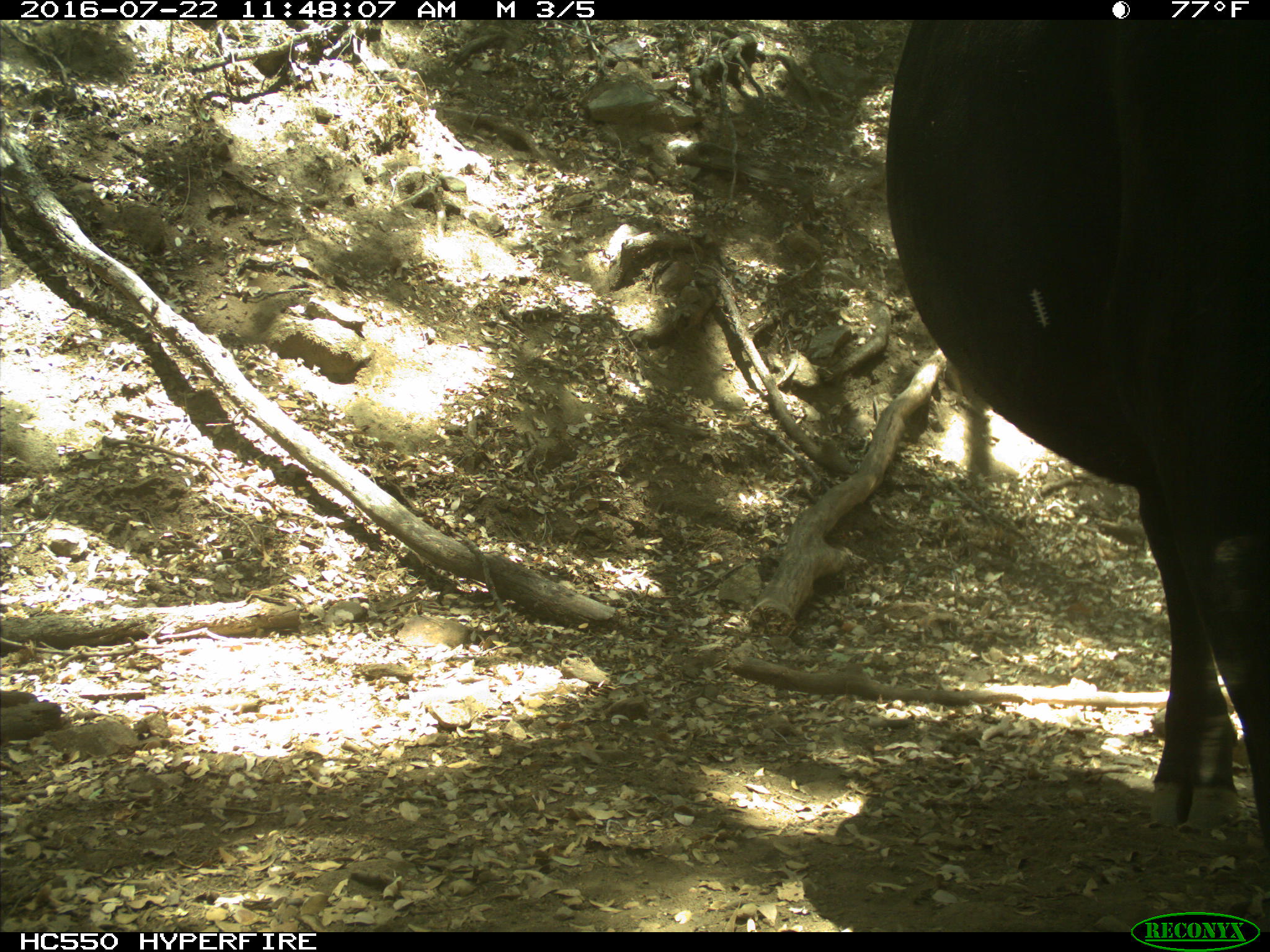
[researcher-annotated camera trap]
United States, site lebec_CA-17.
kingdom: Animalia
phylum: Chordata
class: Mammalia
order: Artiodactyla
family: Bovidae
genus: Bos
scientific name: Bos taurus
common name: domestic cow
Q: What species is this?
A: Bos taurus (domestic cow).